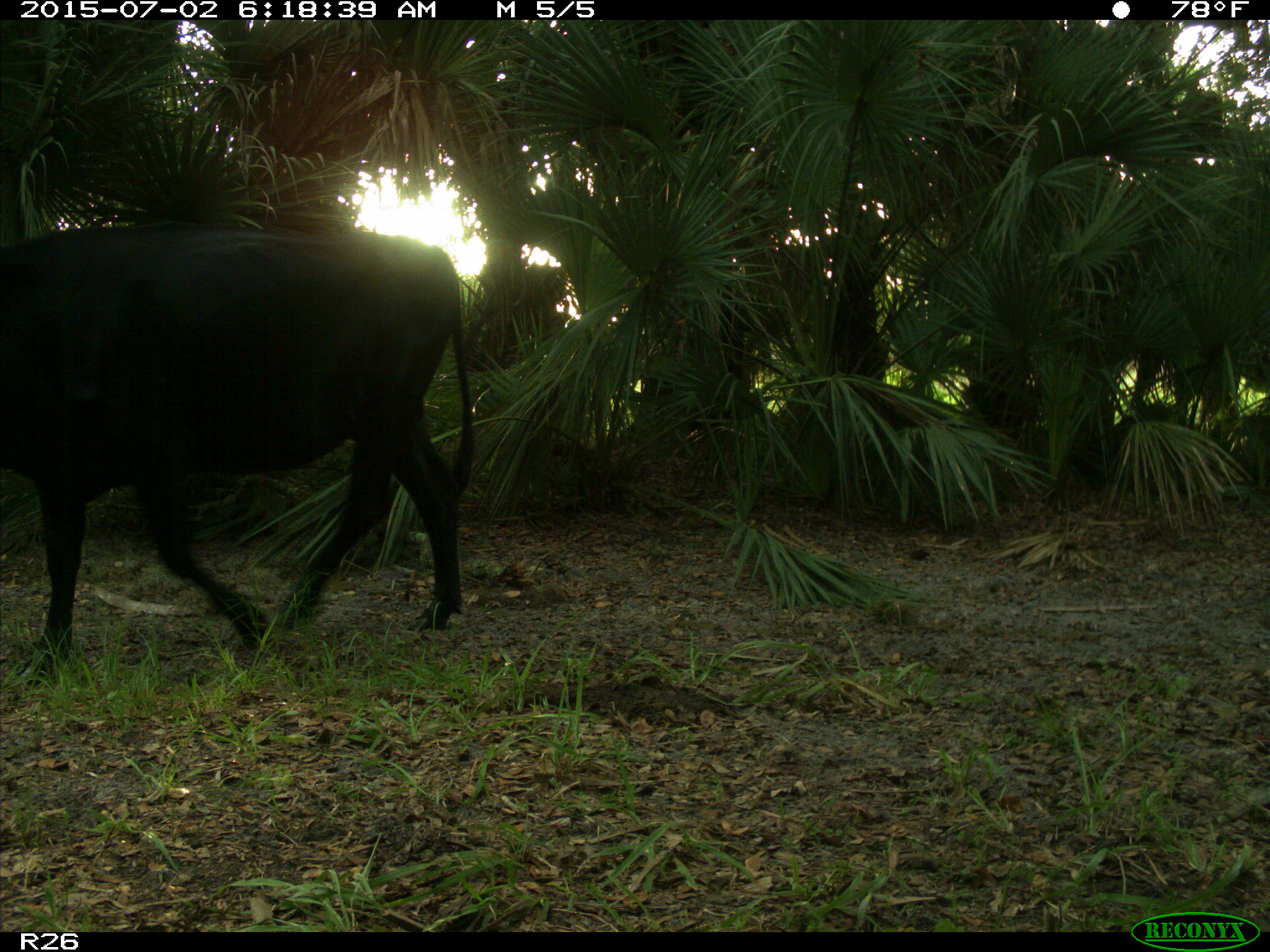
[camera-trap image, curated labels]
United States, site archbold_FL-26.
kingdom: Animalia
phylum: Chordata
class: Mammalia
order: Artiodactyla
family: Bovidae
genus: Bos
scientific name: Bos taurus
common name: domestic cow